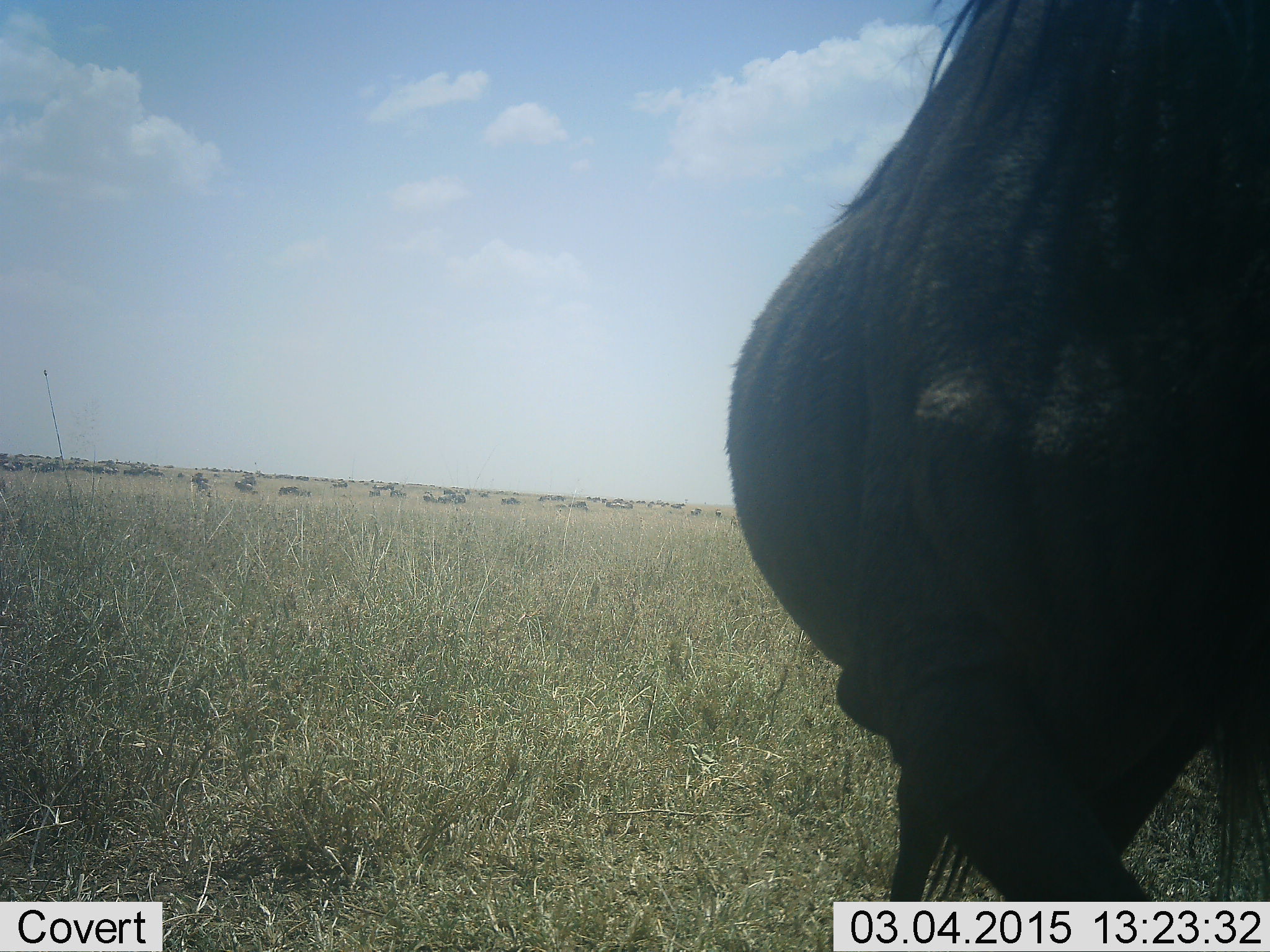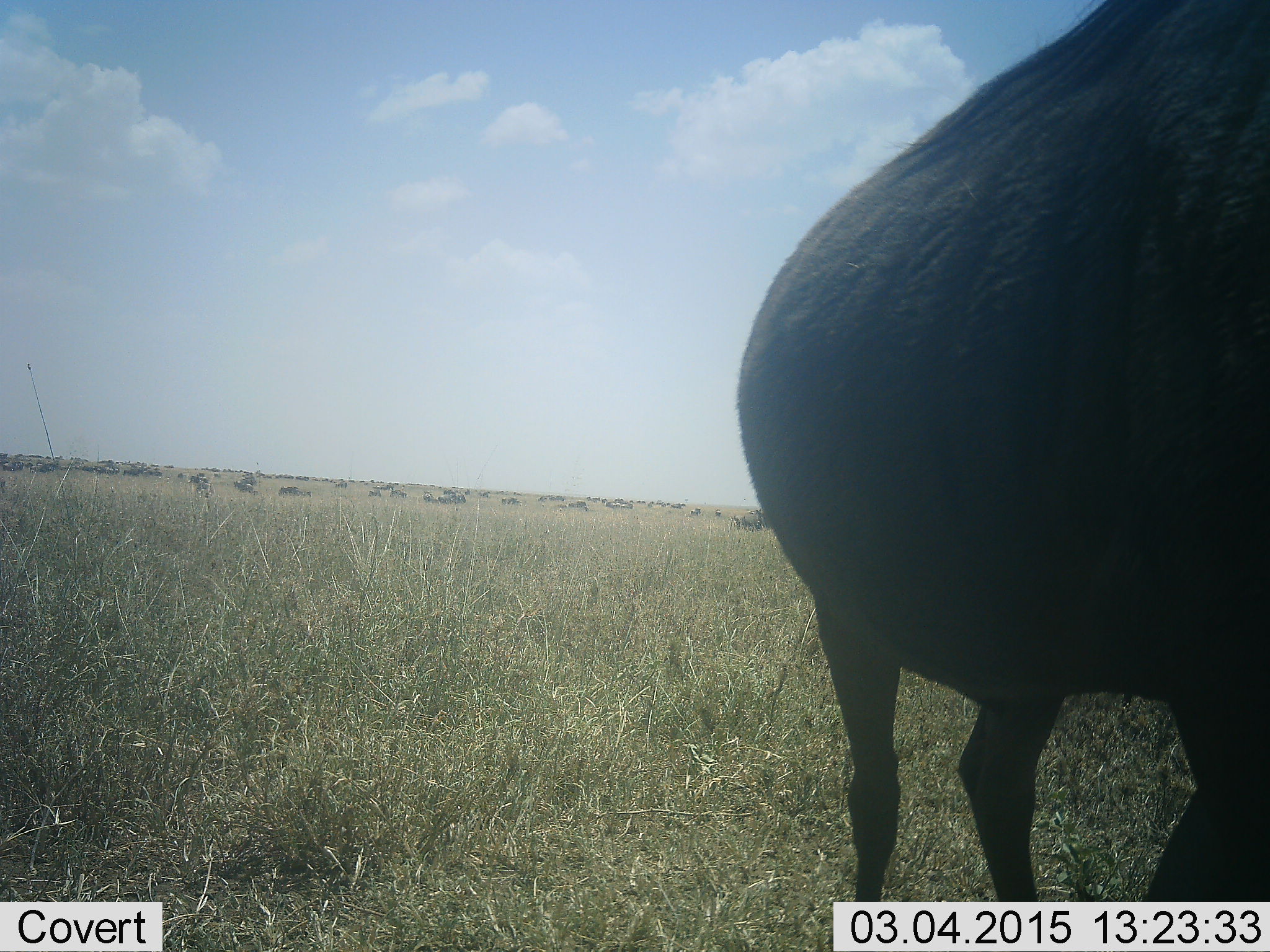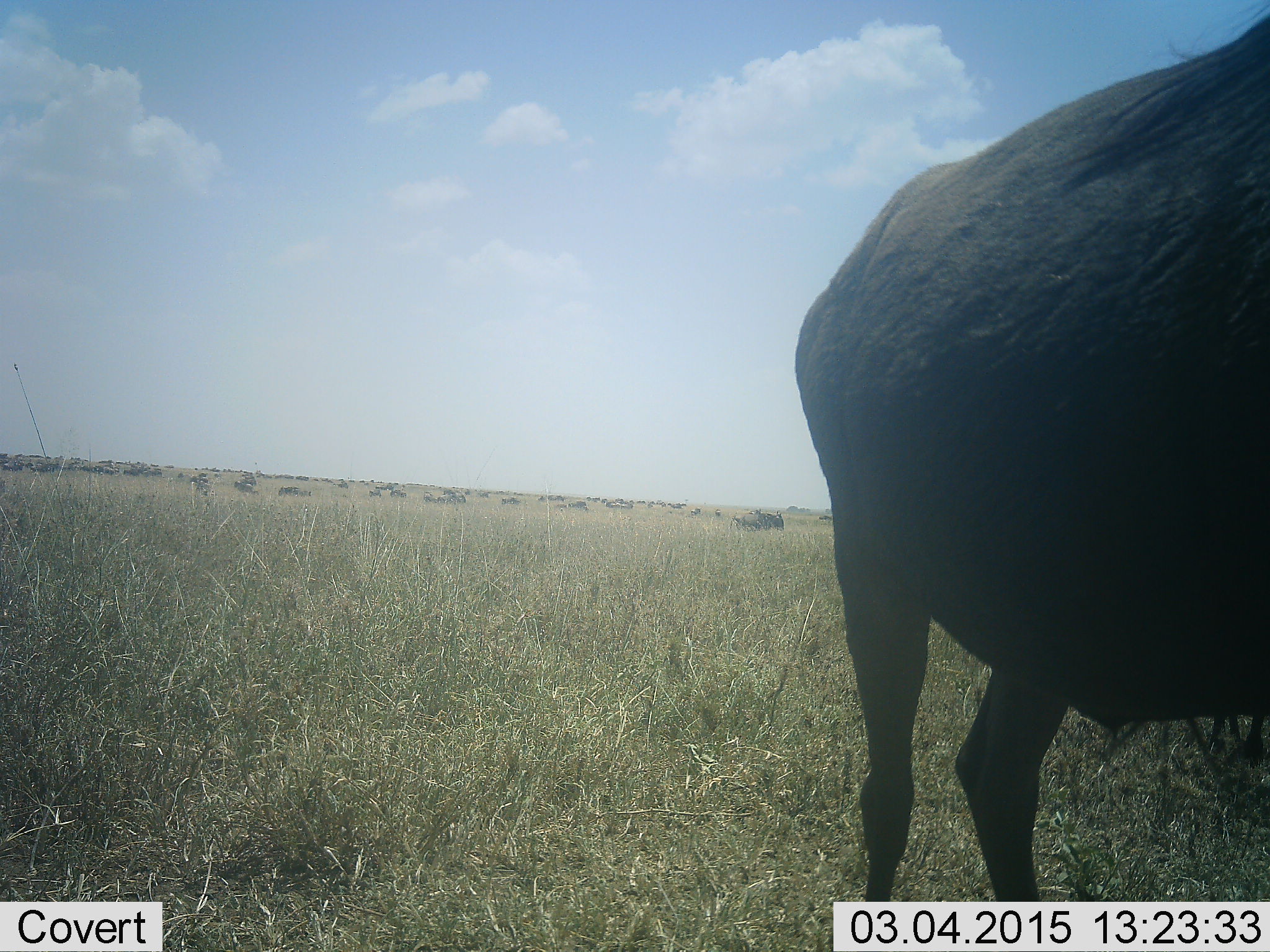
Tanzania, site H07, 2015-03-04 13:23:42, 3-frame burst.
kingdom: Animalia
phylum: Chordata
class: Mammalia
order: Artiodactyla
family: Bovidae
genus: Connochaetes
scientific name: Connochaetes taurinus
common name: blue wildebeest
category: wildebeest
Wildebeest (blue wildebeest) (Connochaetes taurinus), count 1. Behavior (volunteer vote fractions): standing 80%, resting 10%, moving 10%, interacting 0%. Young present (vote fraction): 0%. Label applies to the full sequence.